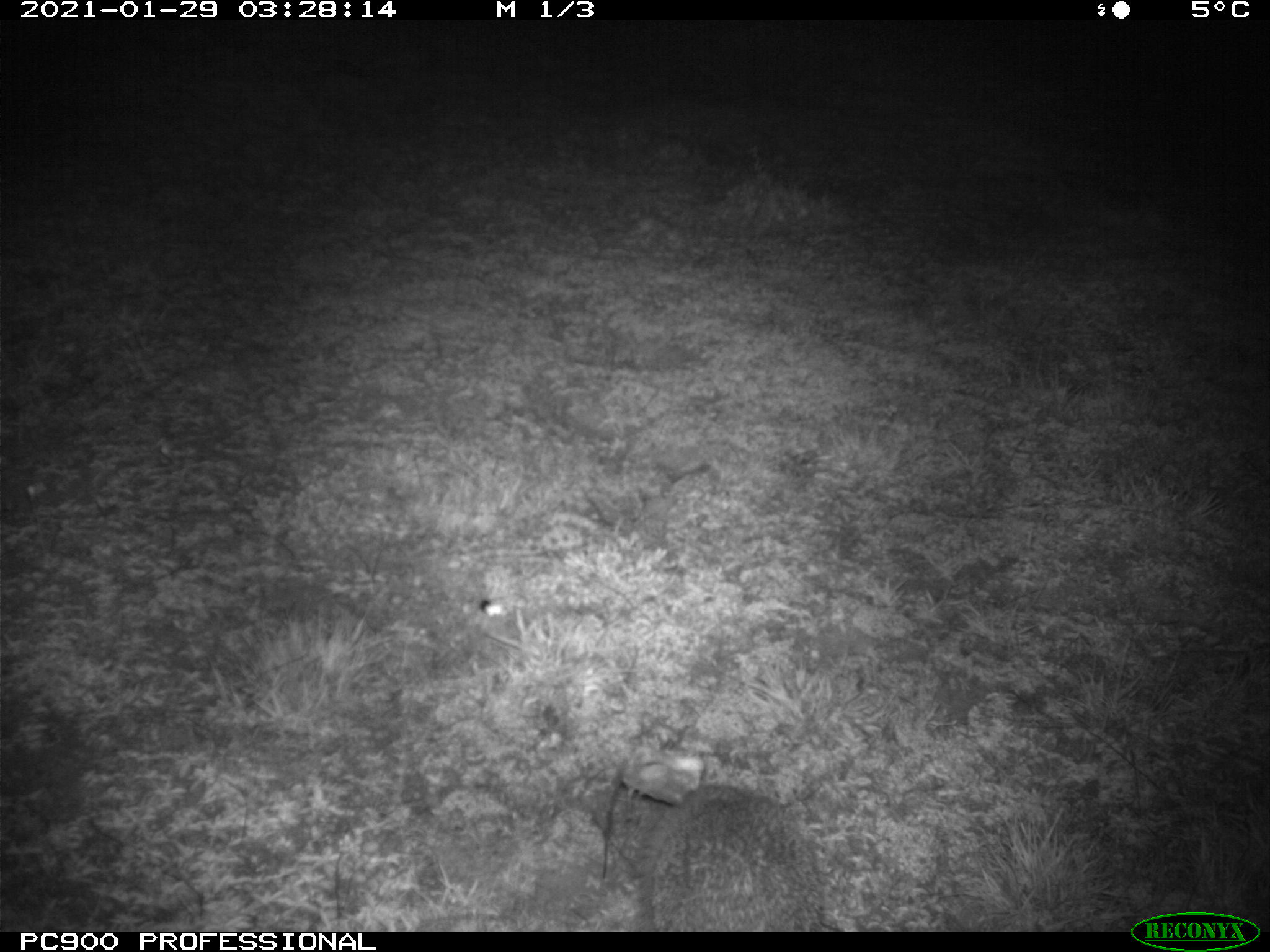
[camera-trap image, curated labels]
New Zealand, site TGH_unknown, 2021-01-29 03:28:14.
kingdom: Animalia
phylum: Chordata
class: Mammalia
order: Eulipotyphla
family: Erinaceidae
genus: Erinaceus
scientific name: Erinaceus europaeus europaeus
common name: european hedgehog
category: hedgehog